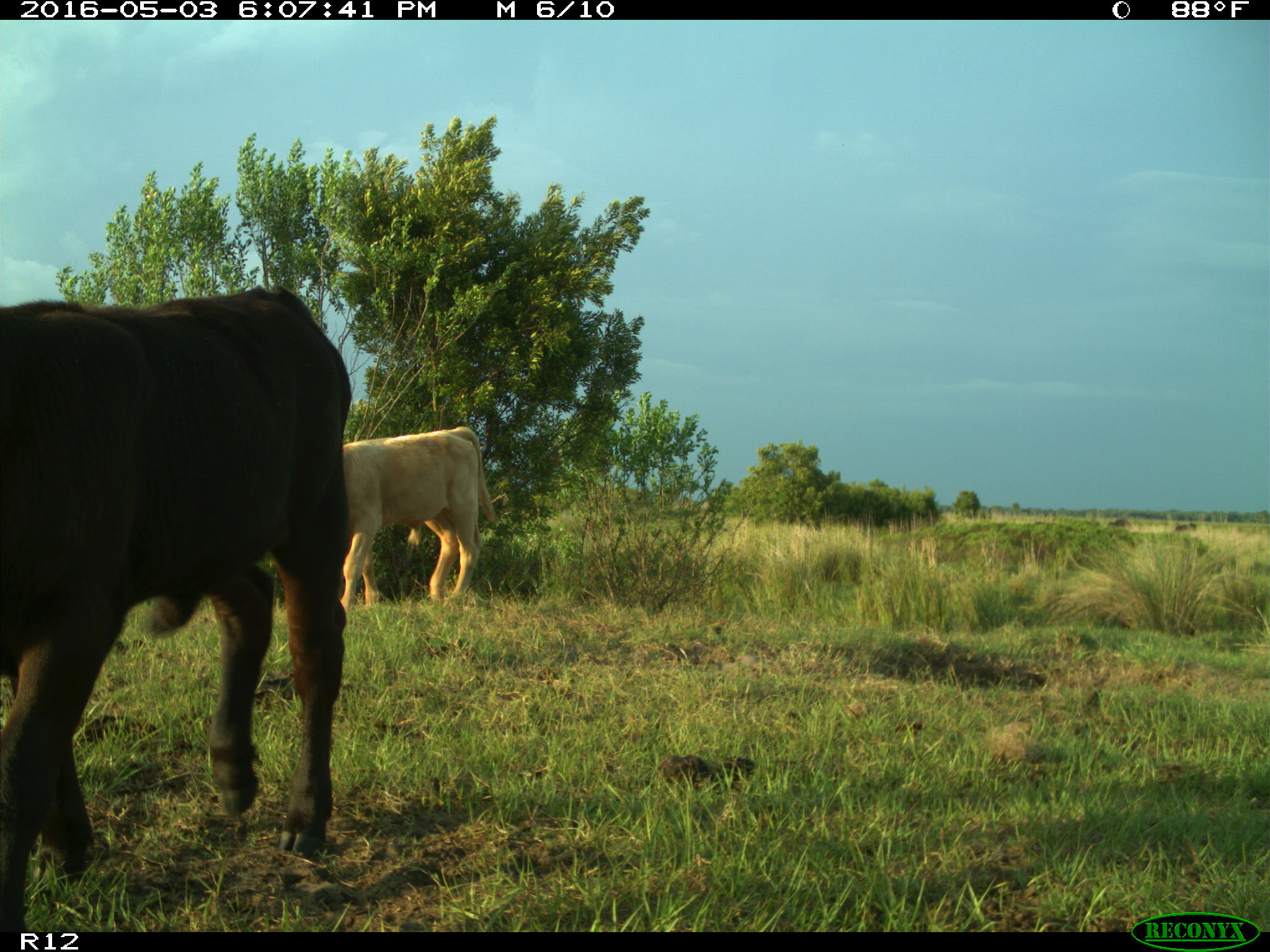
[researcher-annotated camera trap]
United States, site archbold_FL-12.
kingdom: Animalia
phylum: Chordata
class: Mammalia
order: Artiodactyla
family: Bovidae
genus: Bos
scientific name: Bos taurus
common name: domestic cow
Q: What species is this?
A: Bos taurus (domestic cow).